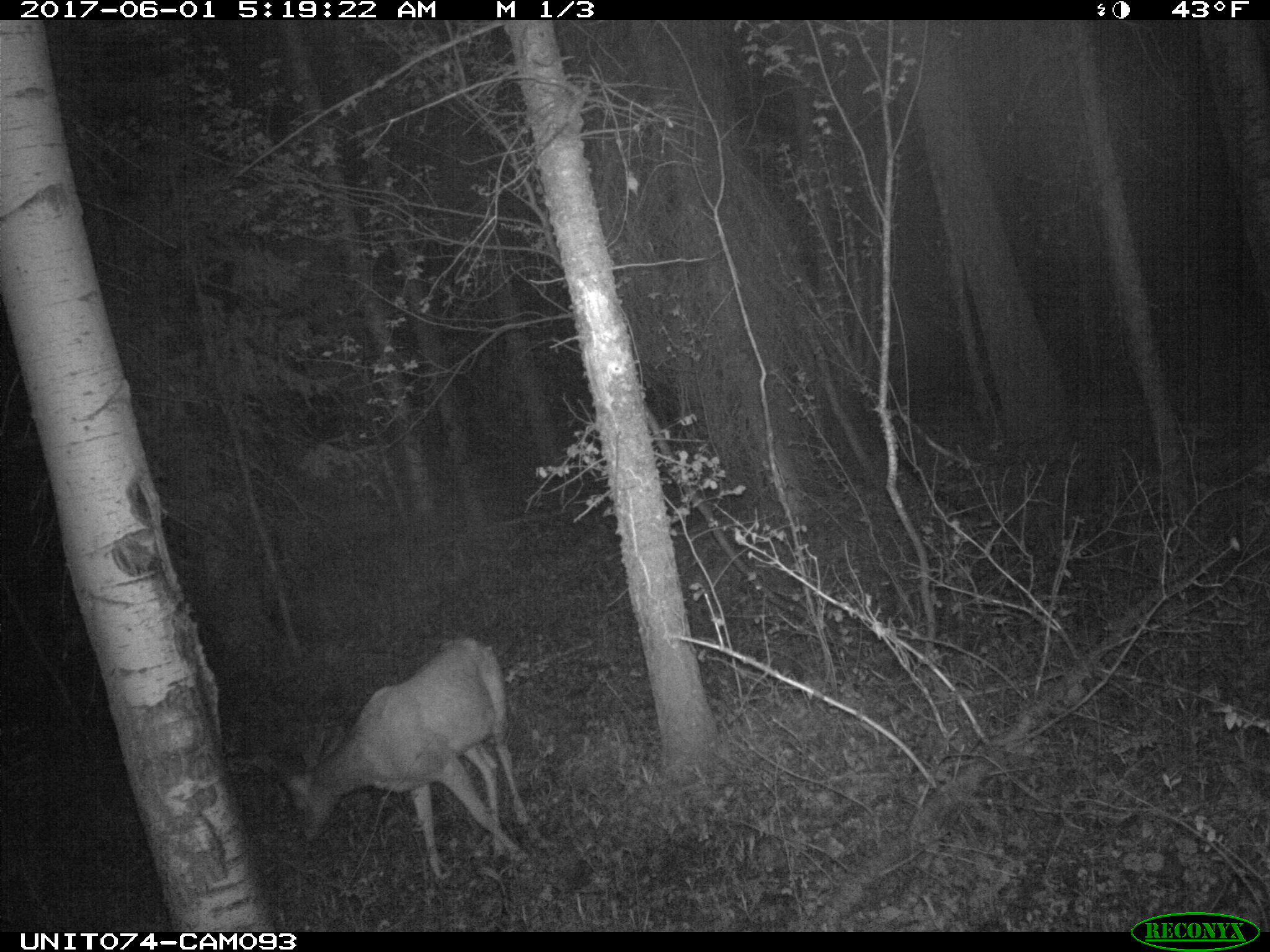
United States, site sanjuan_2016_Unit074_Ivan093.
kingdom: Animalia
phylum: Chordata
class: Mammalia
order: Artiodactyla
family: Cervidae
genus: Odocoileus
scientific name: Odocoileus hemionus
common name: mule deer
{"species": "Odocoileus hemionus (mule deer)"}